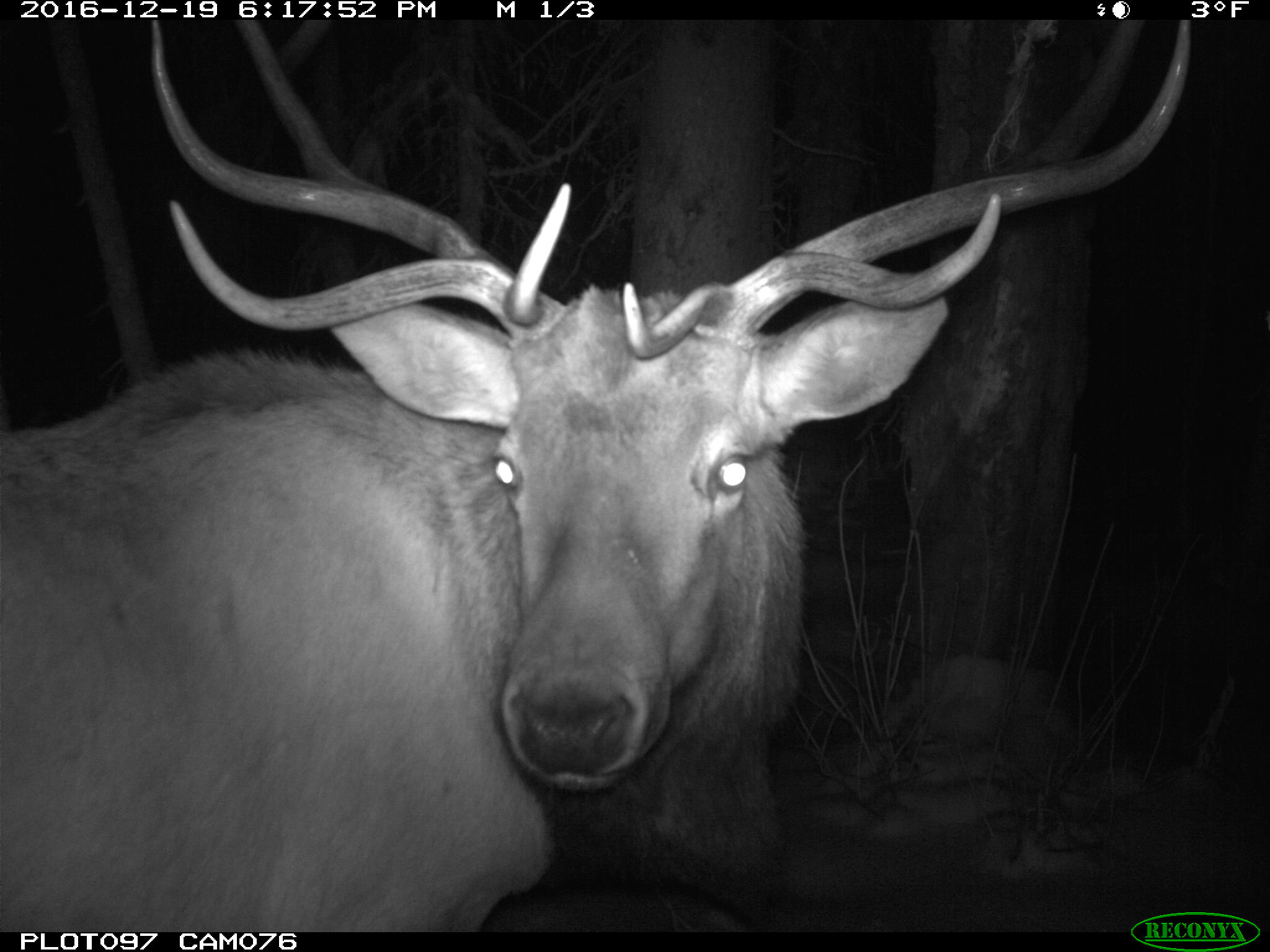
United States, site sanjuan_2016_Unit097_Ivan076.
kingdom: Animalia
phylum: Chordata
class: Mammalia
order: Artiodactyla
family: Cervidae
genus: Cervus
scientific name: Cervus elaphus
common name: red deer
Cervus elaphus (red deer).